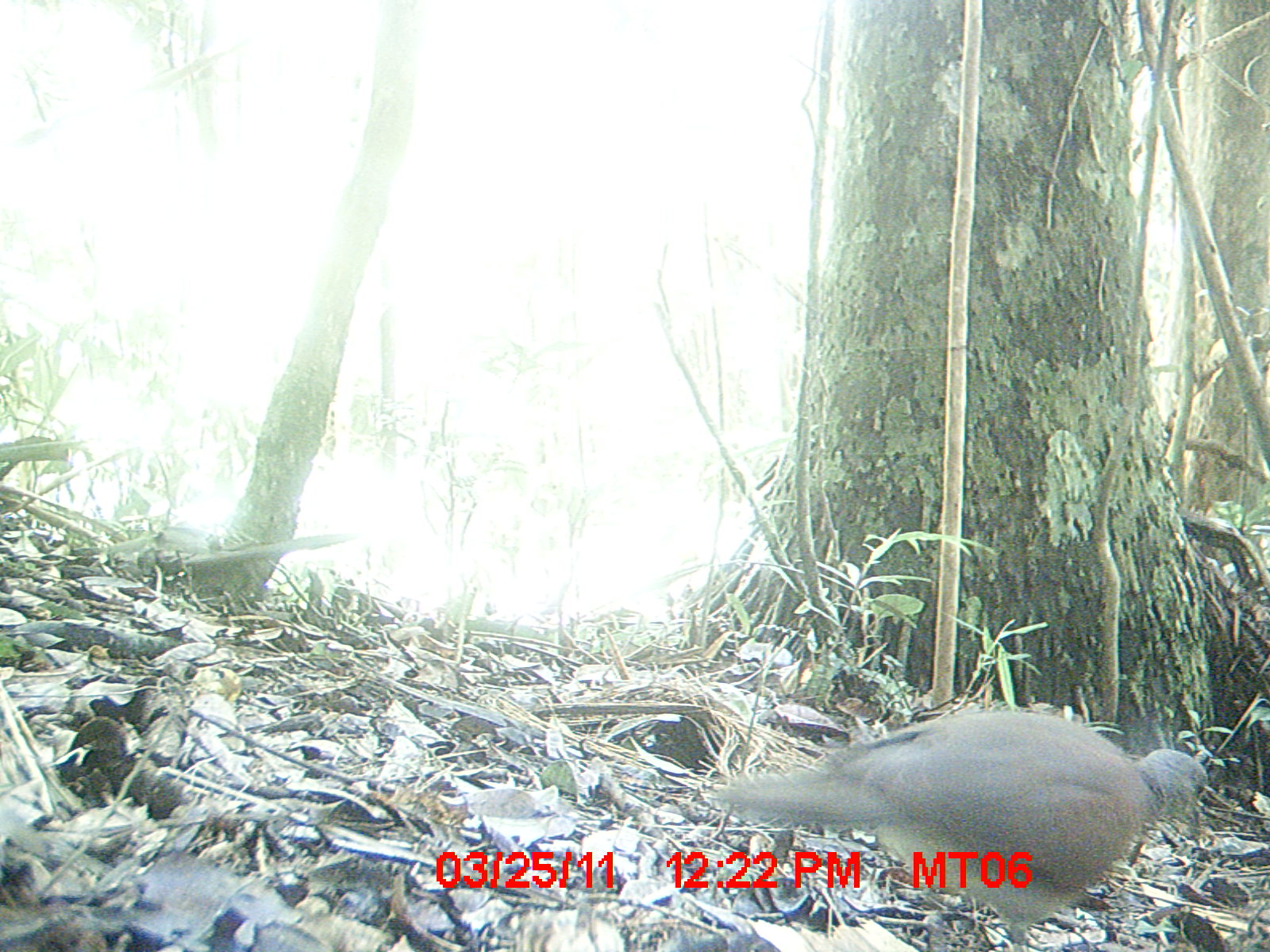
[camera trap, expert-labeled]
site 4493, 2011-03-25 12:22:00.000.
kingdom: Animalia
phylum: Chordata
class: Aves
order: Columbiformes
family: Columbidae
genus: Streptopelia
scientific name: Streptopelia picturata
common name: malagasy turtle dove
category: nesoenas picturata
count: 1